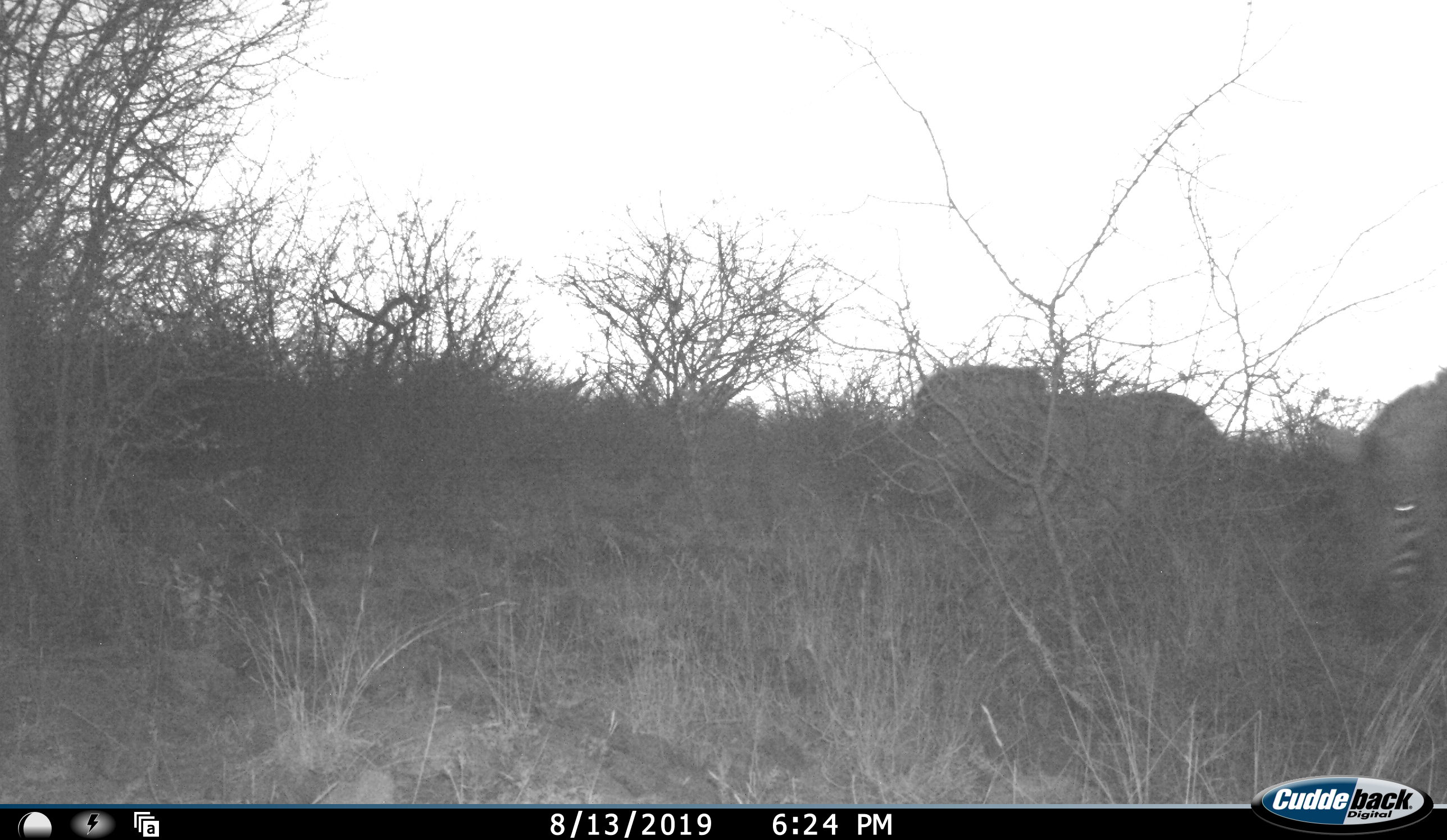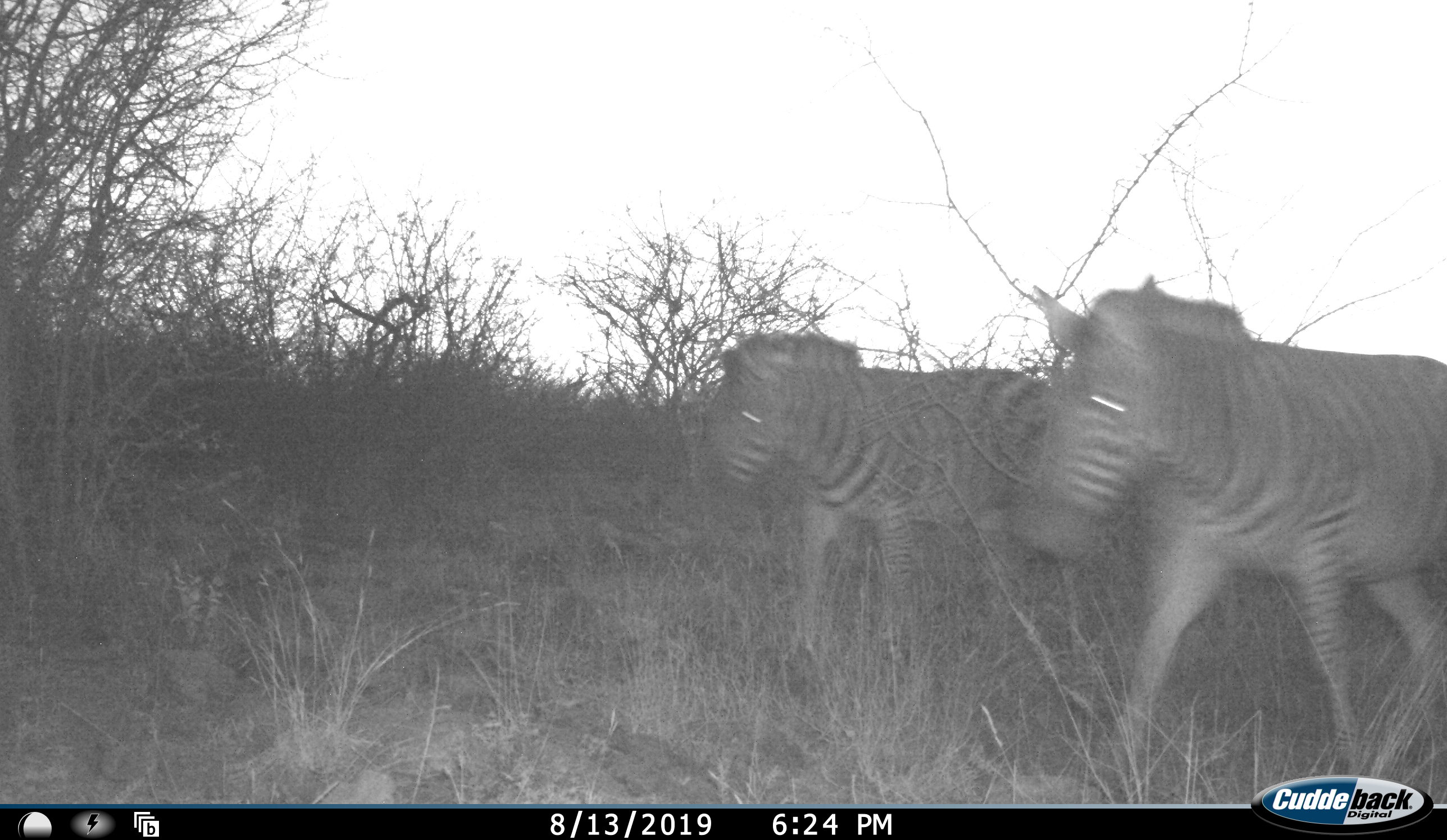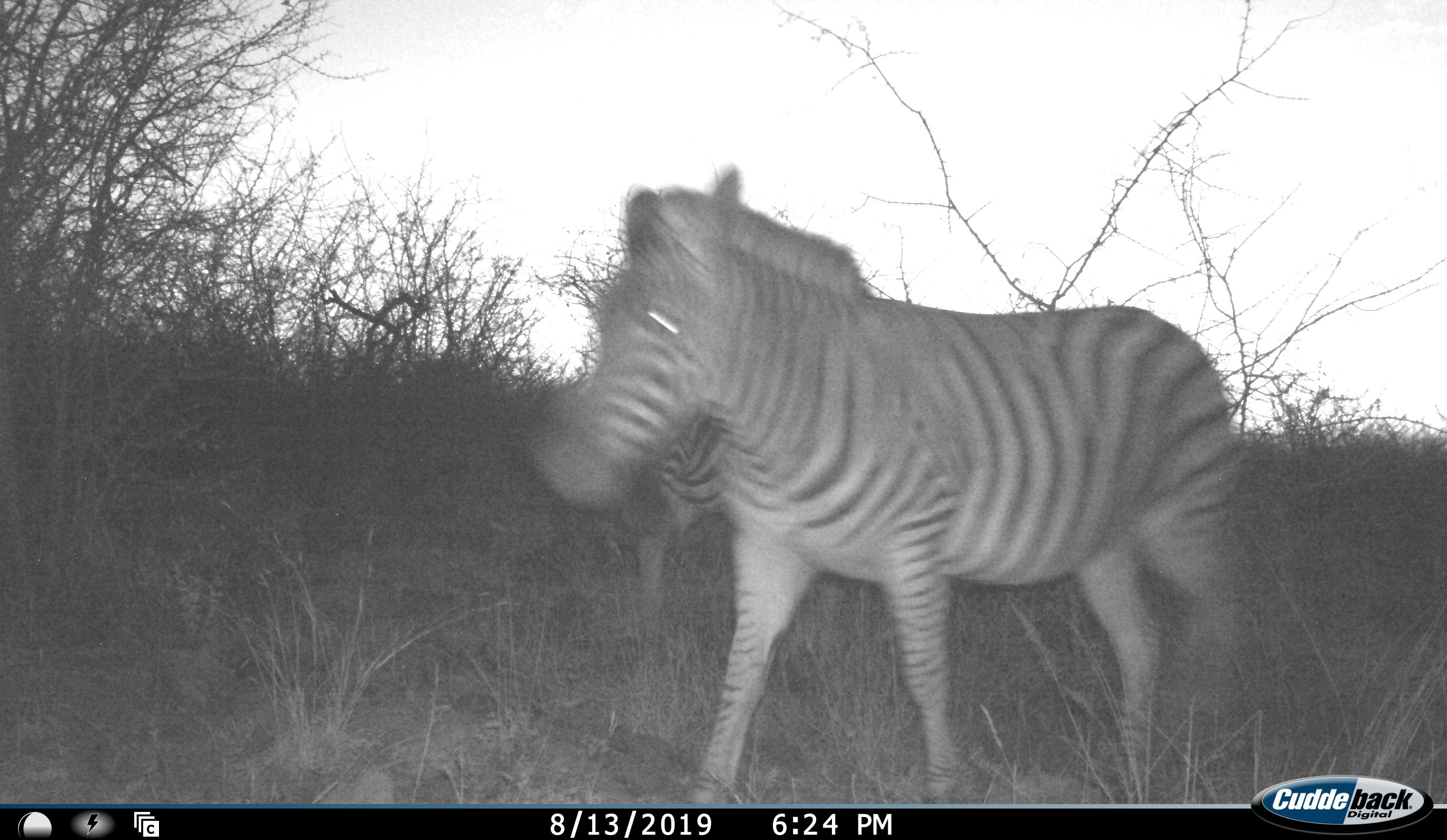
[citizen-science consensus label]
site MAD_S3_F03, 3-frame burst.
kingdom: Animalia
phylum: Chordata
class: Mammalia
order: Perissodactyla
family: Equidae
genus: Equus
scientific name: Equus quagga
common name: plains zebra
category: zebraplains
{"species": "zebraplains (plains zebra) (Equus quagga)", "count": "2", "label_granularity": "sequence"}